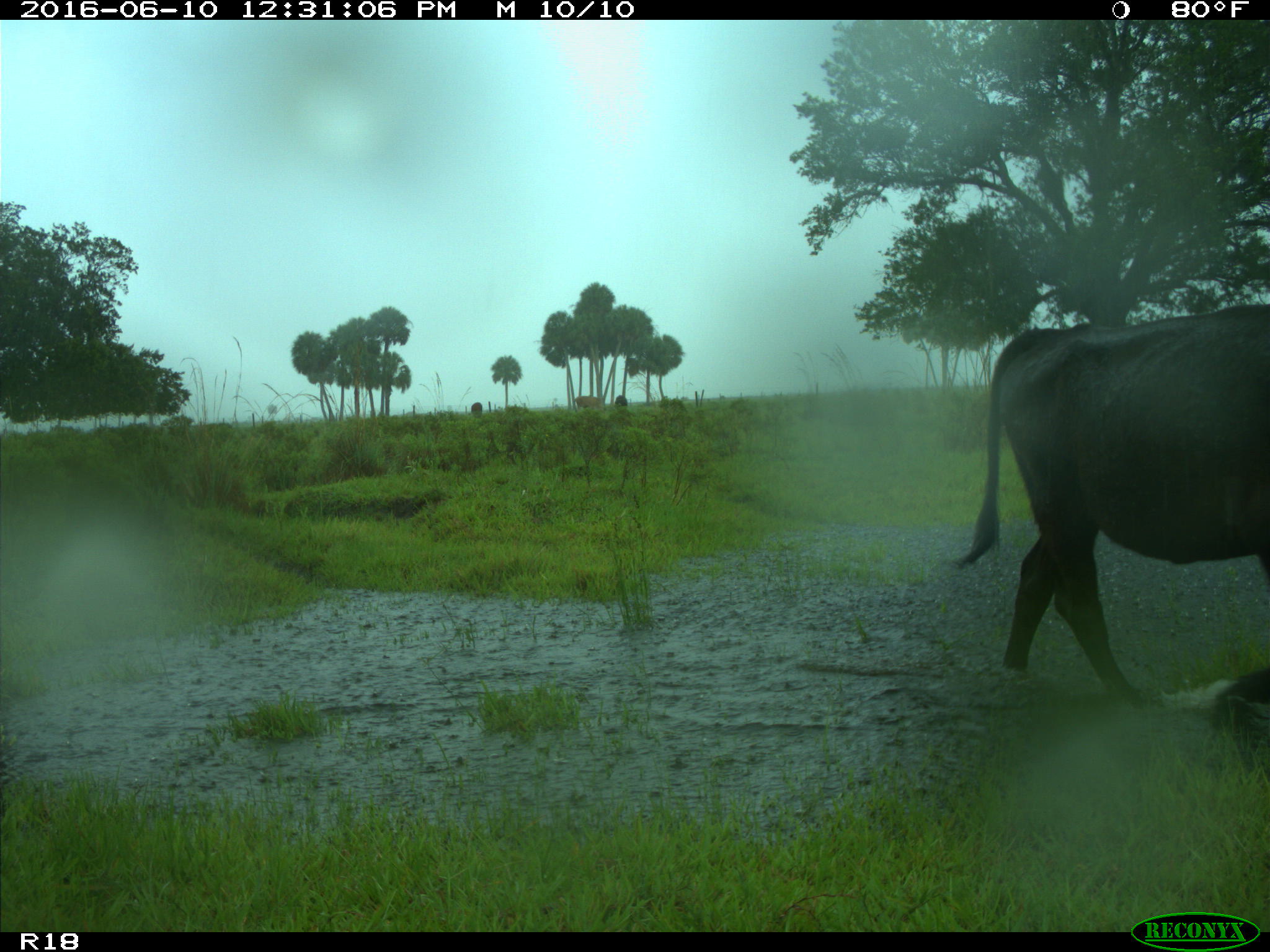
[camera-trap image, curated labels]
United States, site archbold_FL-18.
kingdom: Animalia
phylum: Chordata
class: Mammalia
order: Artiodactyla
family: Bovidae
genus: Bos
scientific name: Bos taurus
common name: domestic cow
Bos taurus (domestic cow).